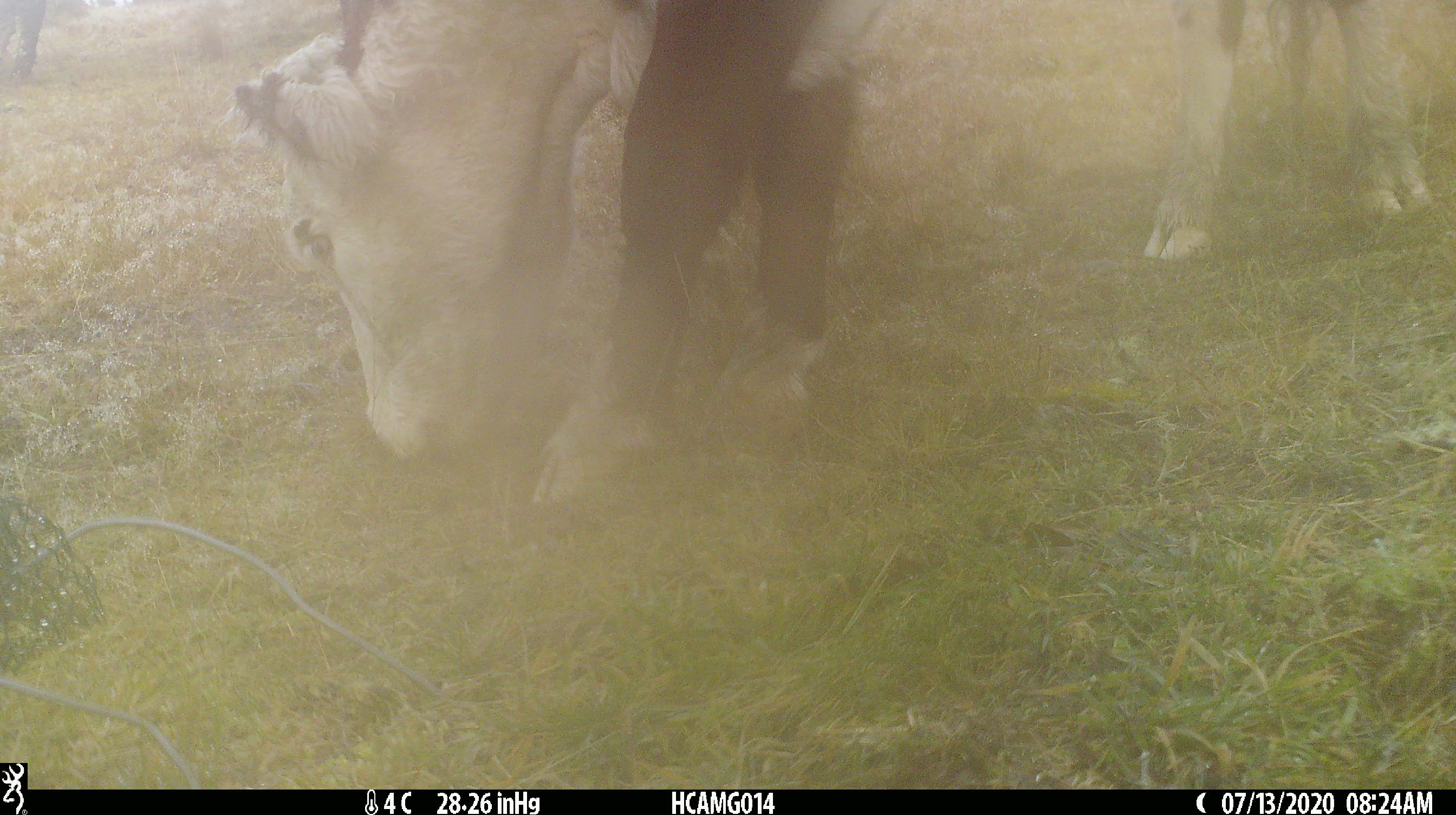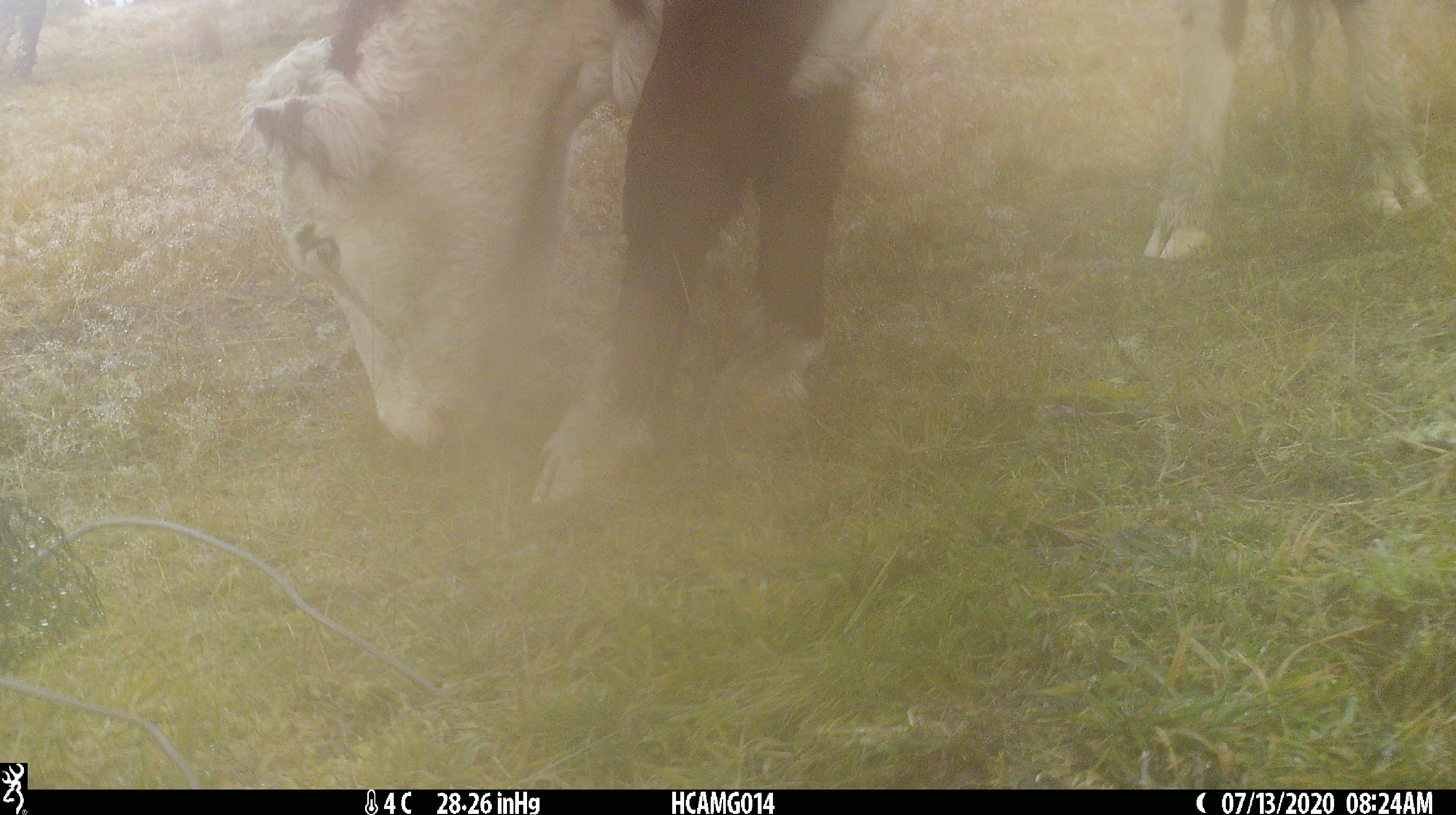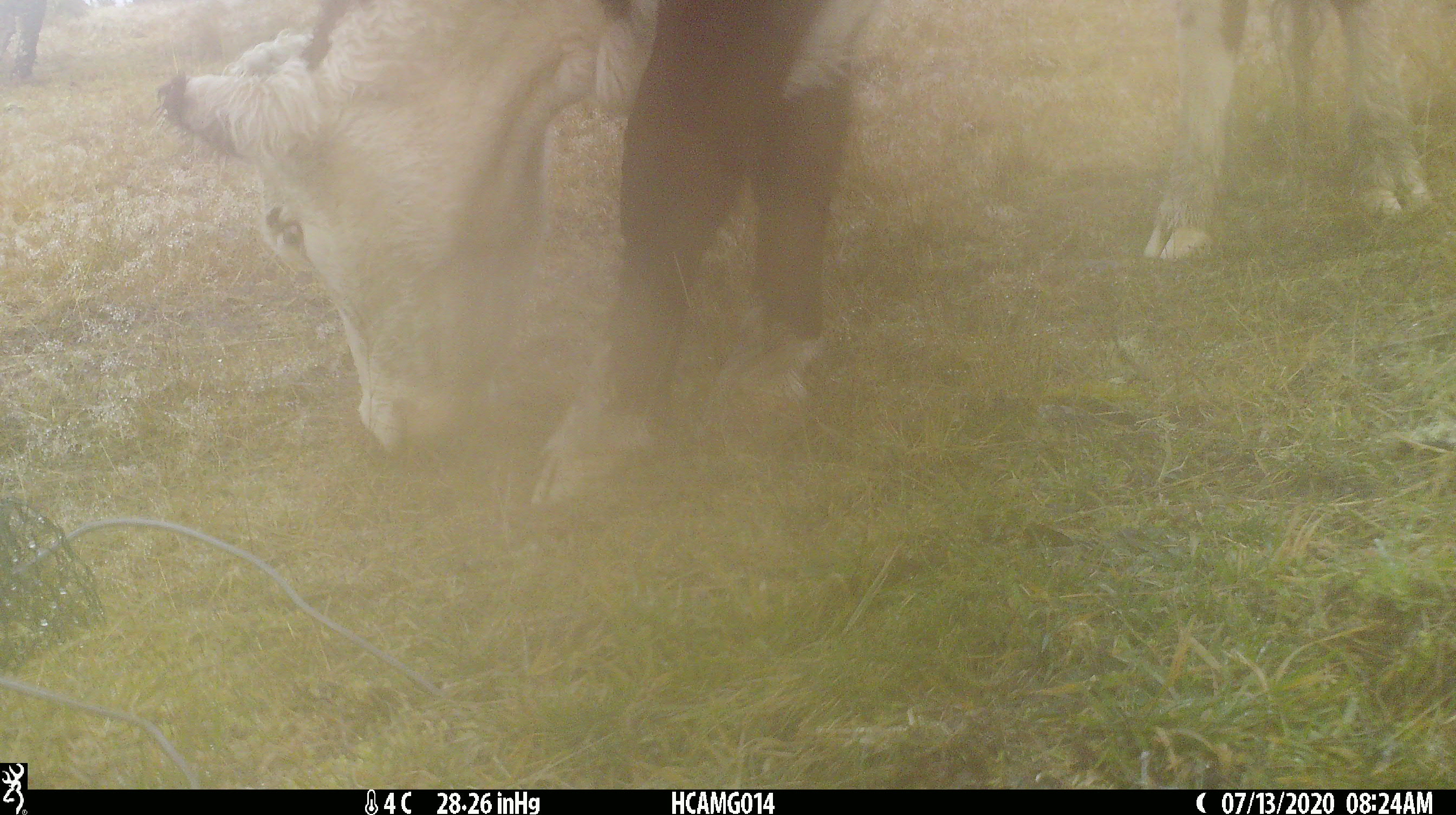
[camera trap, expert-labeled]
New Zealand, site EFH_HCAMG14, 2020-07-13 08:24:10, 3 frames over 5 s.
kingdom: Animalia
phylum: Chordata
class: Mammalia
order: Artiodactyla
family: Bovidae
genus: Bos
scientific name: Bos taurus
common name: domestic cow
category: cow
Cow (domestic cow) (Bos taurus).